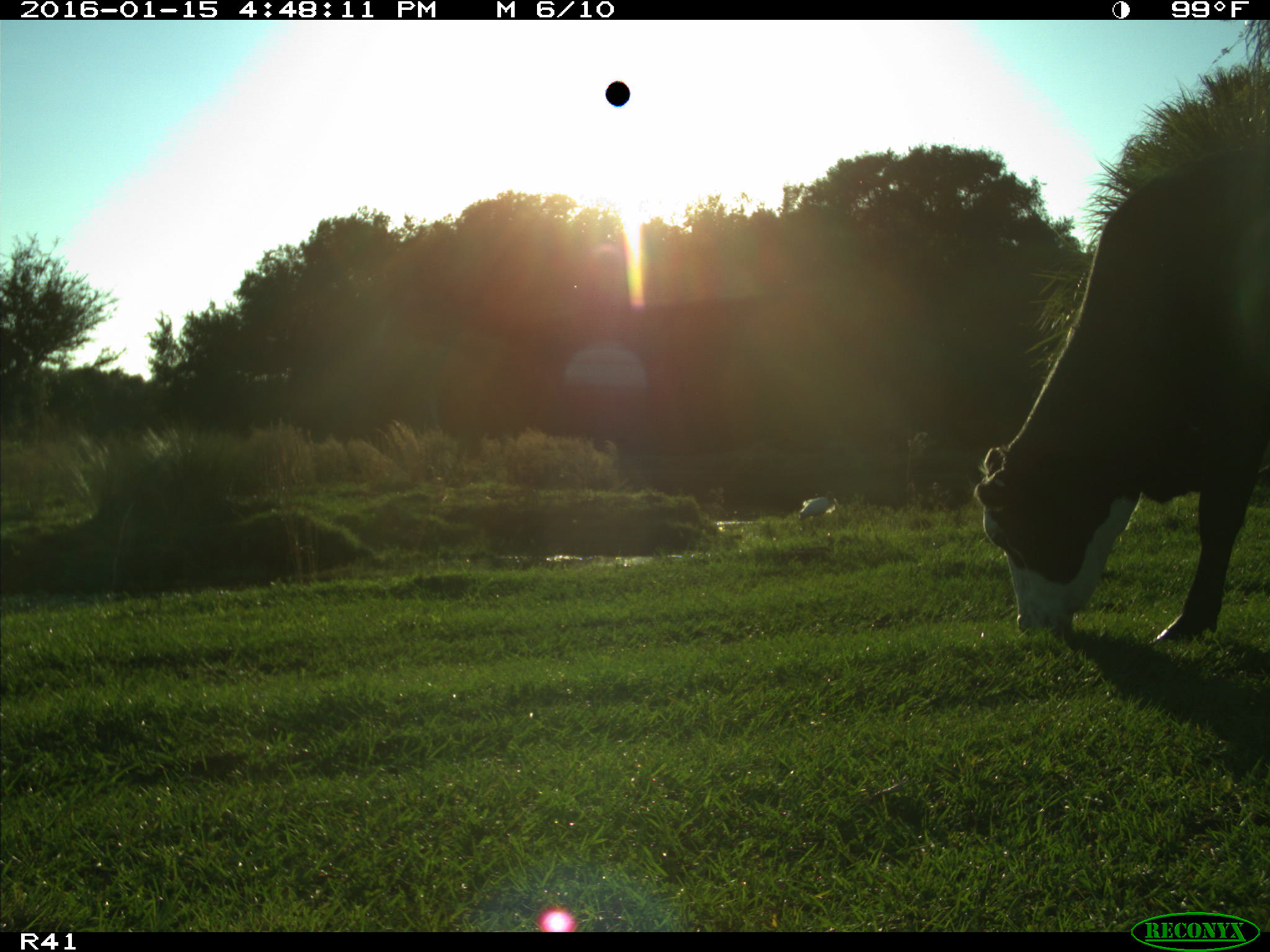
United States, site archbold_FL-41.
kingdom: Animalia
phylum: Chordata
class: Mammalia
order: Artiodactyla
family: Bovidae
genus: Bos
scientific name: Bos taurus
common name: domestic cow